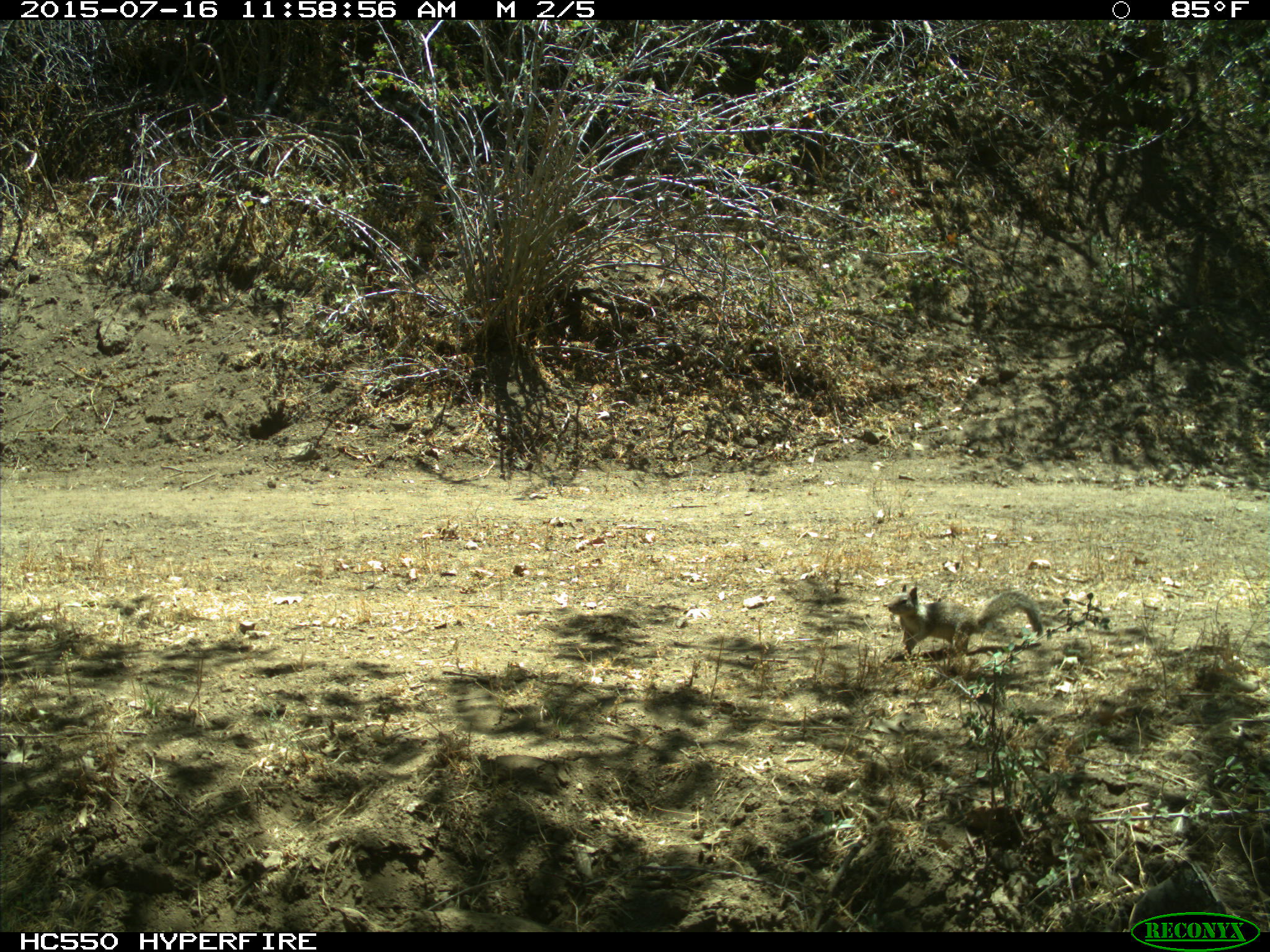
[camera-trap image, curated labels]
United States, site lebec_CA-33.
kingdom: Animalia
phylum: Chordata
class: Mammalia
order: Rodentia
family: Sciuridae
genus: Otospermophilus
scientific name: Otospermophilus beecheyi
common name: california ground squirrel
Otospermophilus beecheyi (california ground squirrel).